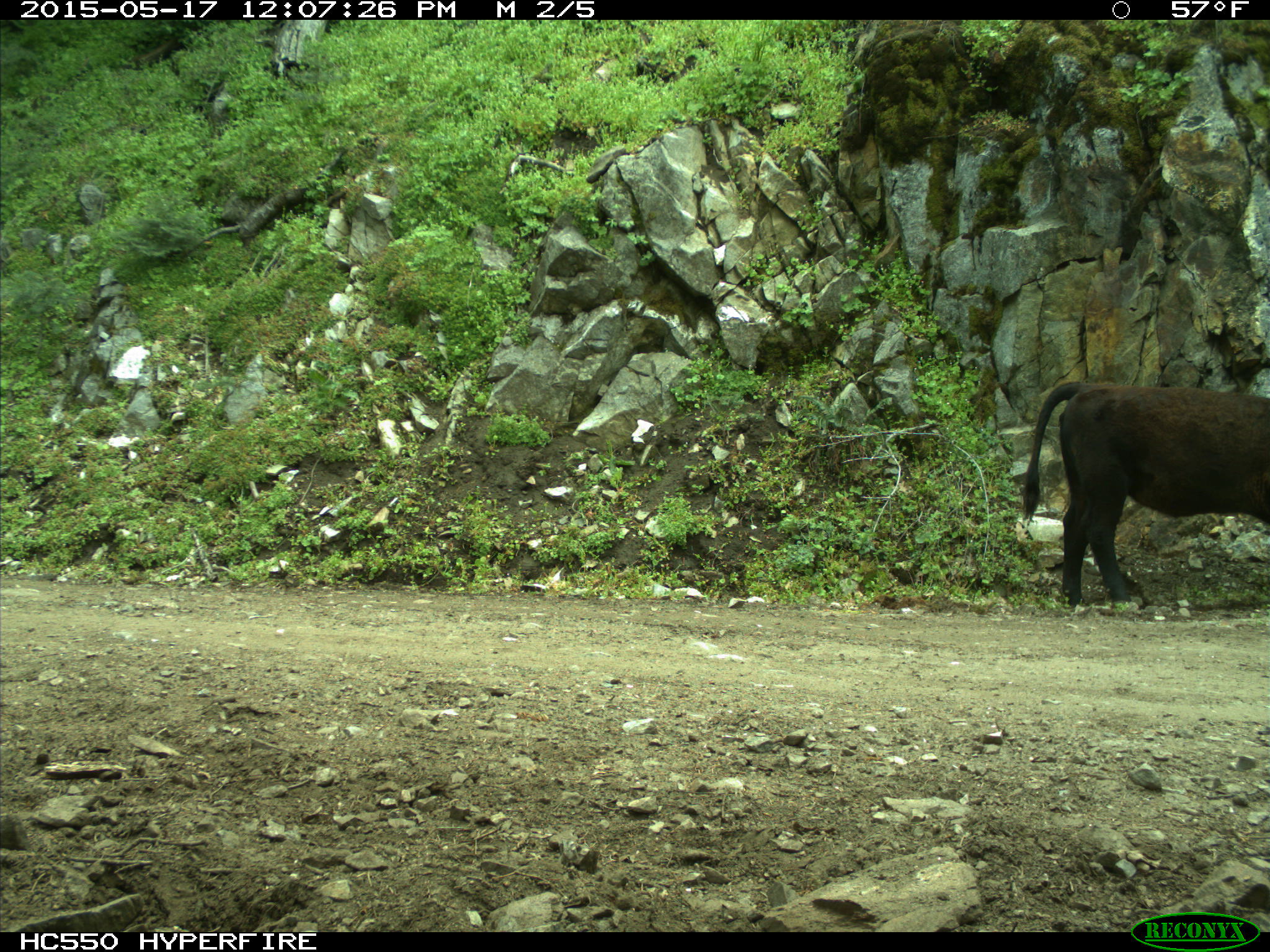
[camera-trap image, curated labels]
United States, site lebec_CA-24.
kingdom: Animalia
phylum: Chordata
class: Mammalia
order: Artiodactyla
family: Bovidae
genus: Bos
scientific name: Bos taurus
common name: domestic cow